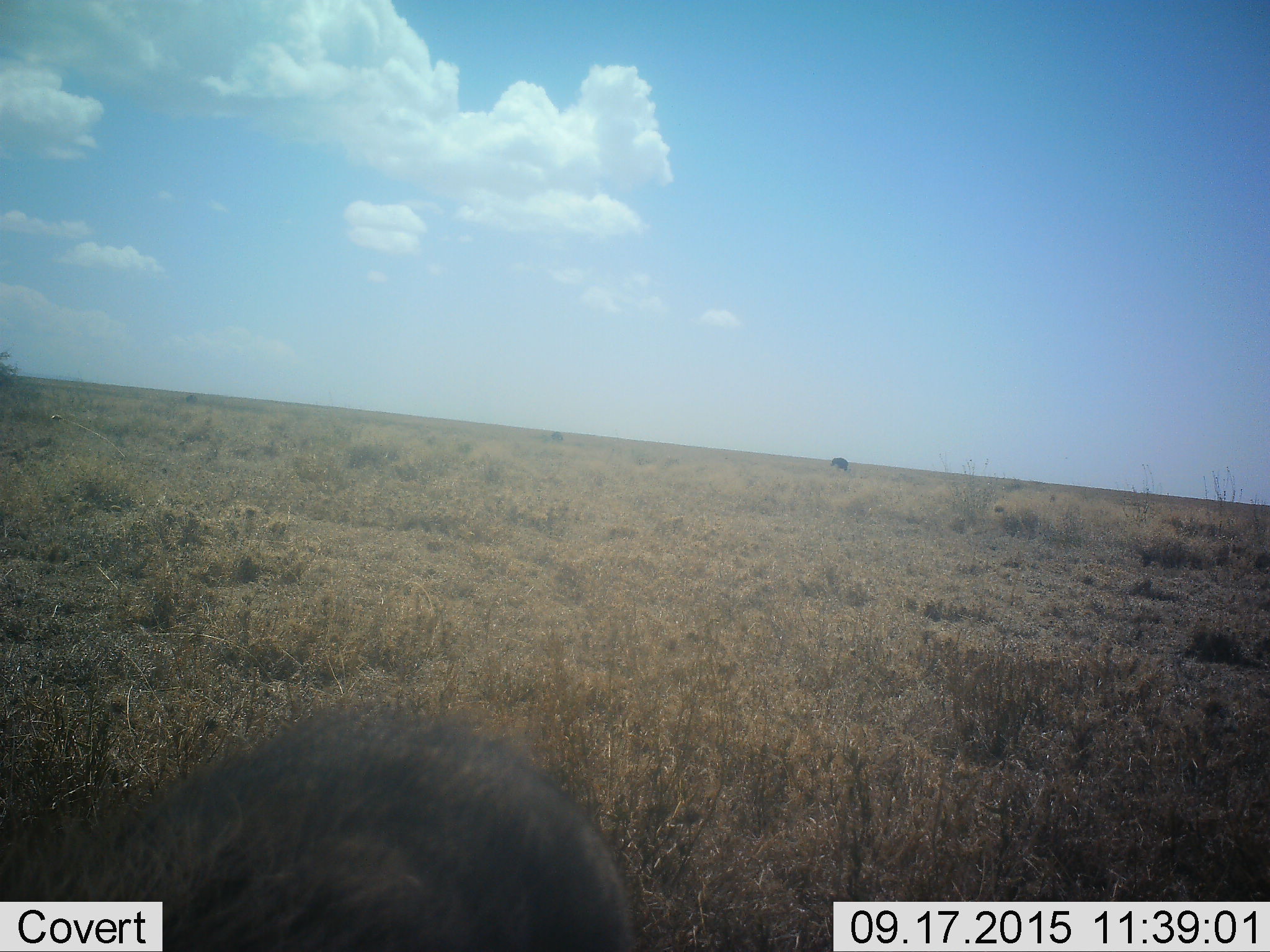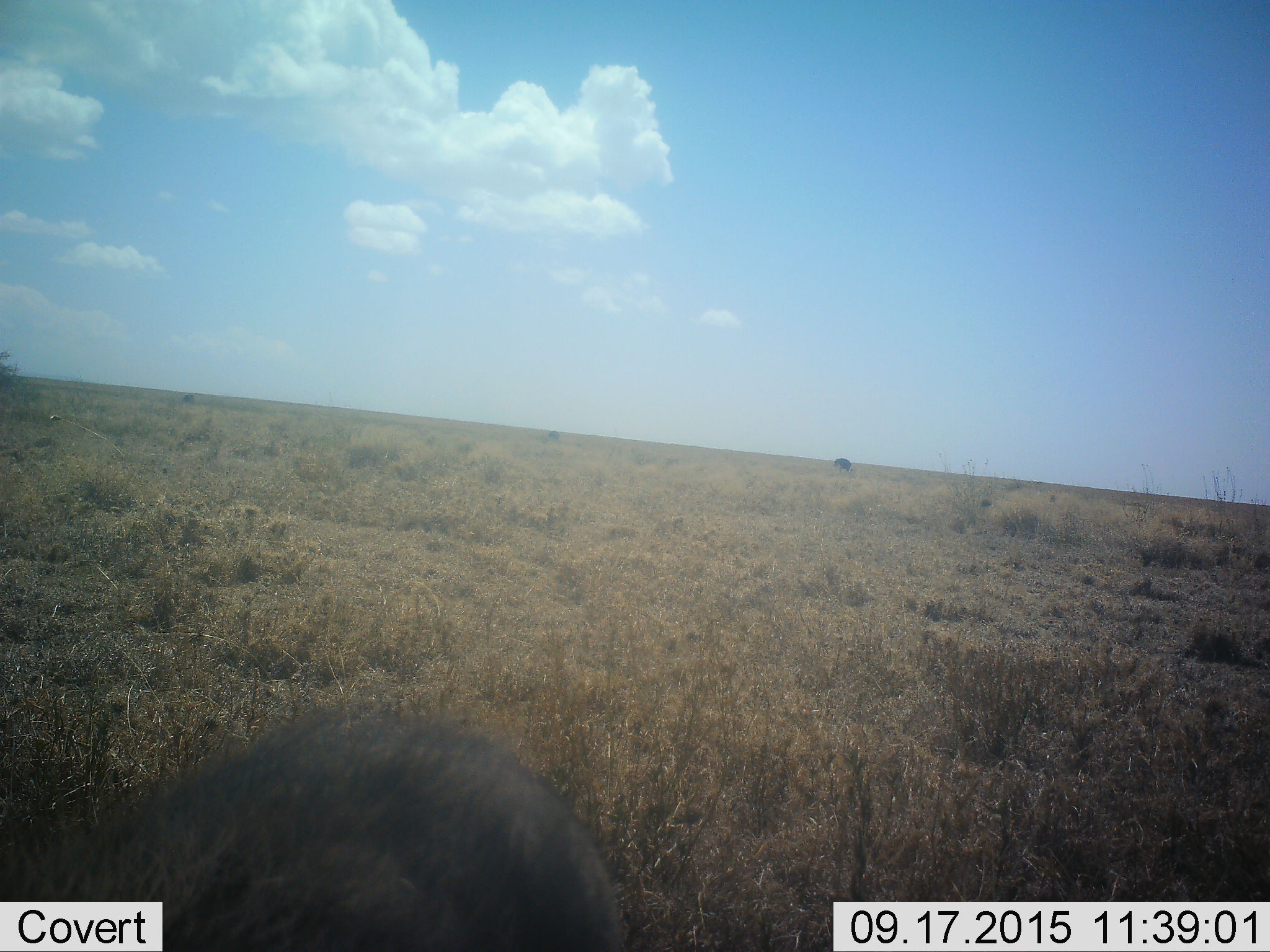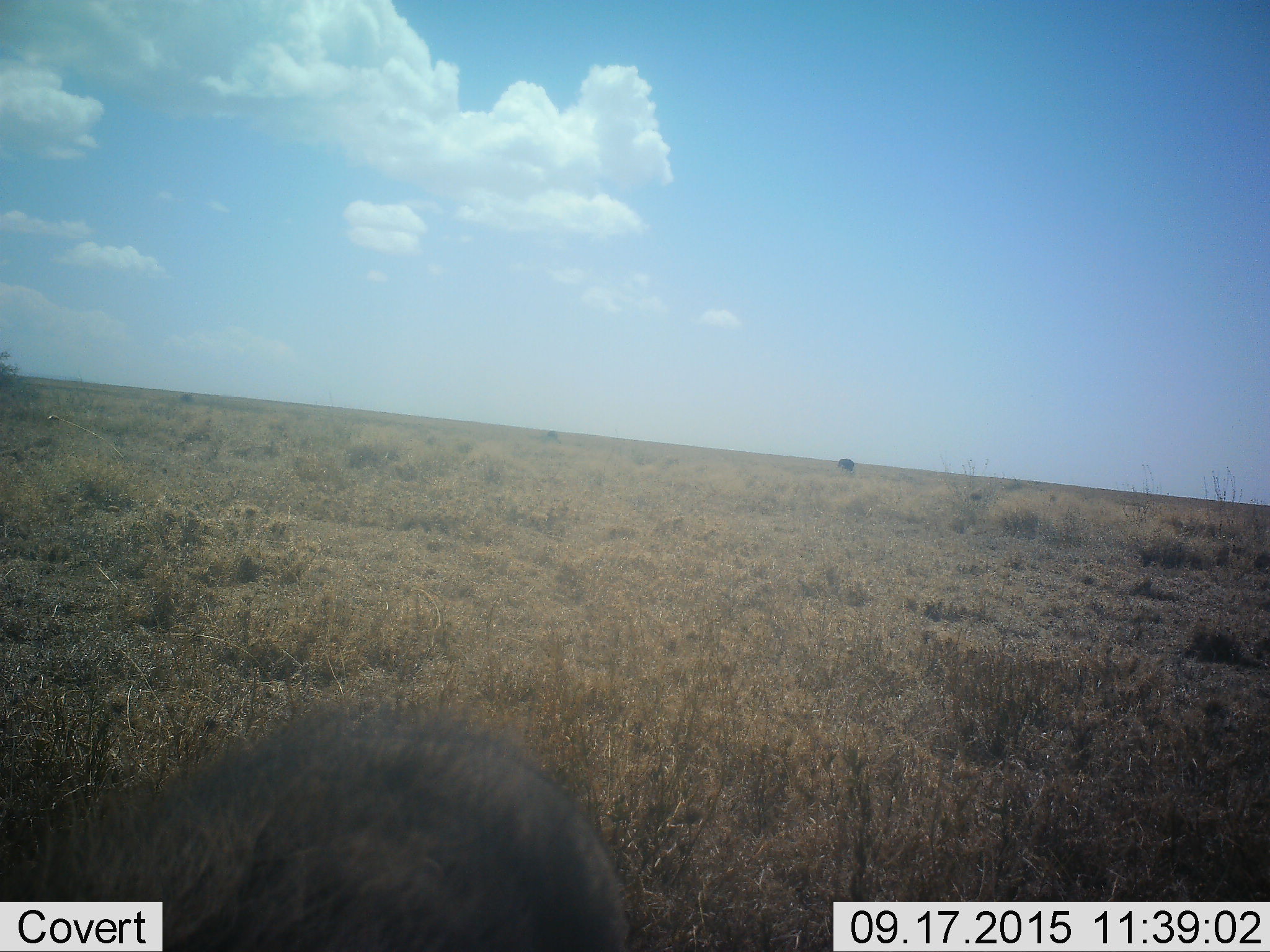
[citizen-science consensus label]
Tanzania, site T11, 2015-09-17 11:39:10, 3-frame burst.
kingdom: Animalia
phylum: Chordata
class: Mammalia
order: Artiodactyla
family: Suidae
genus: Phacochoerus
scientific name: Phacochoerus africanus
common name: warthog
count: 1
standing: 86%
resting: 0%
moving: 0%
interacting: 0%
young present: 0%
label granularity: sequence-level